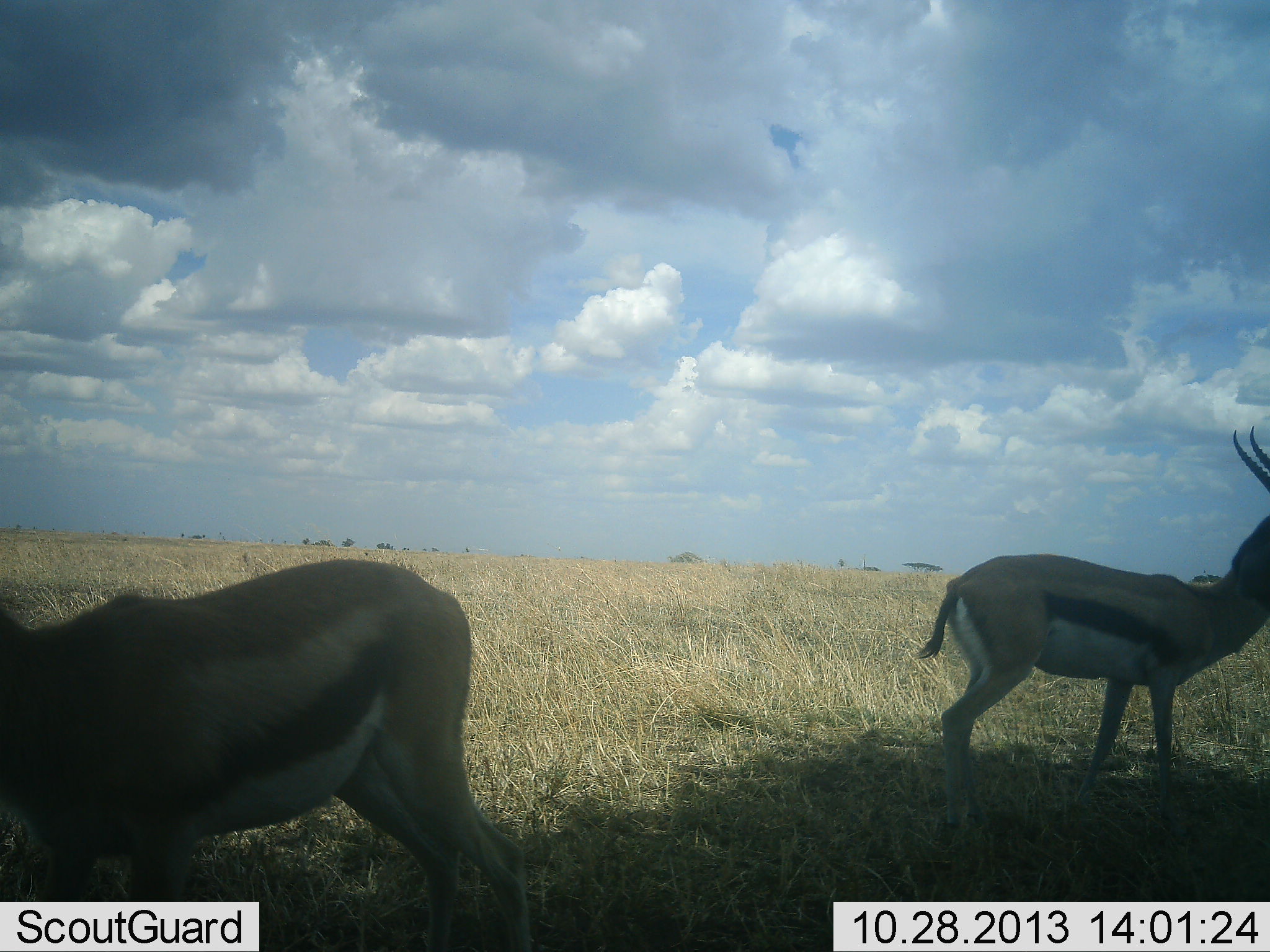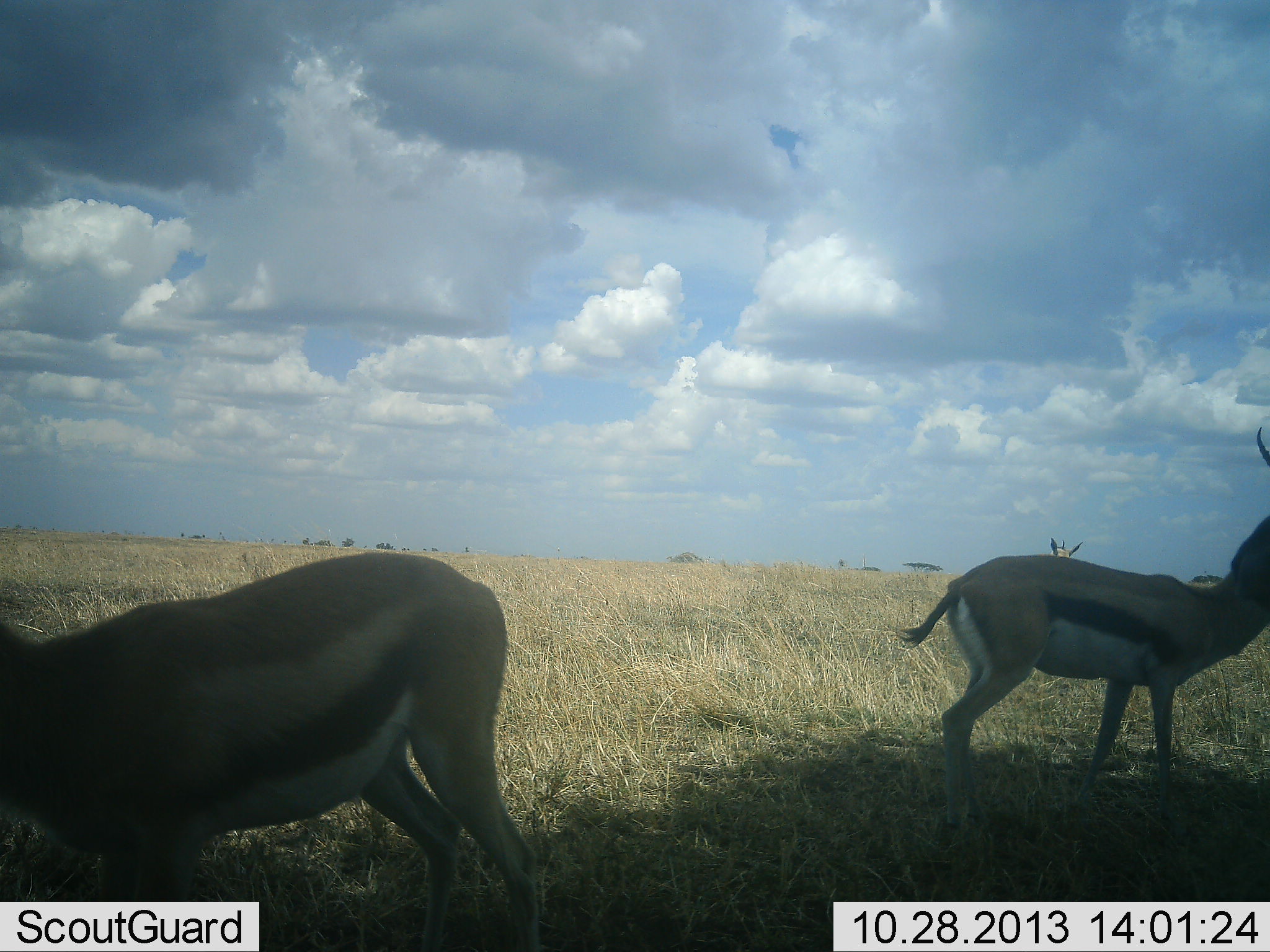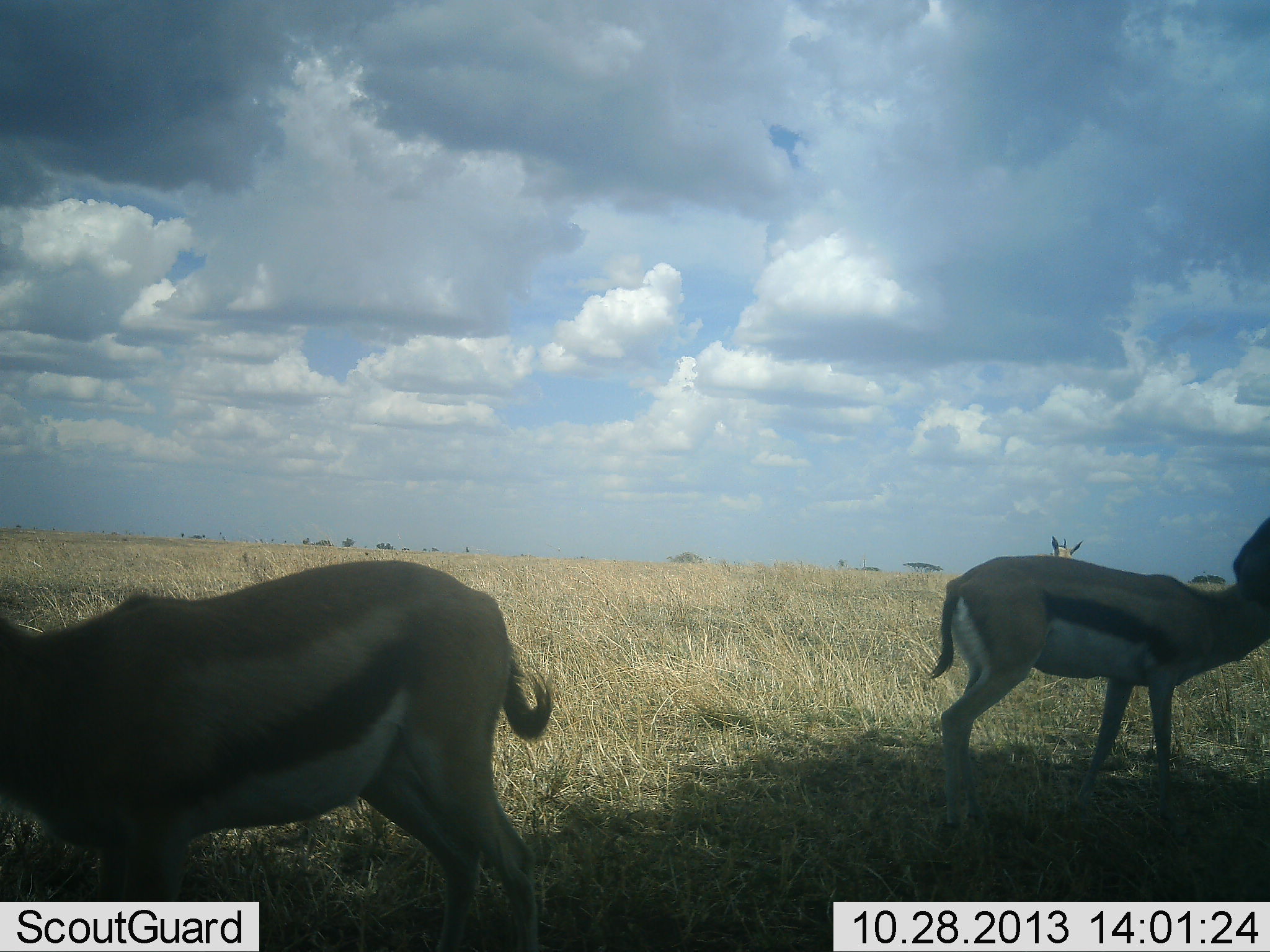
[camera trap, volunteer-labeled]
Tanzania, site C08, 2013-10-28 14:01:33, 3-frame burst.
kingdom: Animalia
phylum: Chordata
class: Mammalia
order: Artiodactyla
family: Bovidae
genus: Eudorcas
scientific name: Eudorcas thomsonii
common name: thomson's gazelle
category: gazellethomsons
Gazellethomsons (thomson's gazelle) (Eudorcas thomsonii), count 3. Behavior (volunteer vote fractions): standing 100%, resting 0%, moving 0%, interacting 0%. Young present (vote fraction): 0%. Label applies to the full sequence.